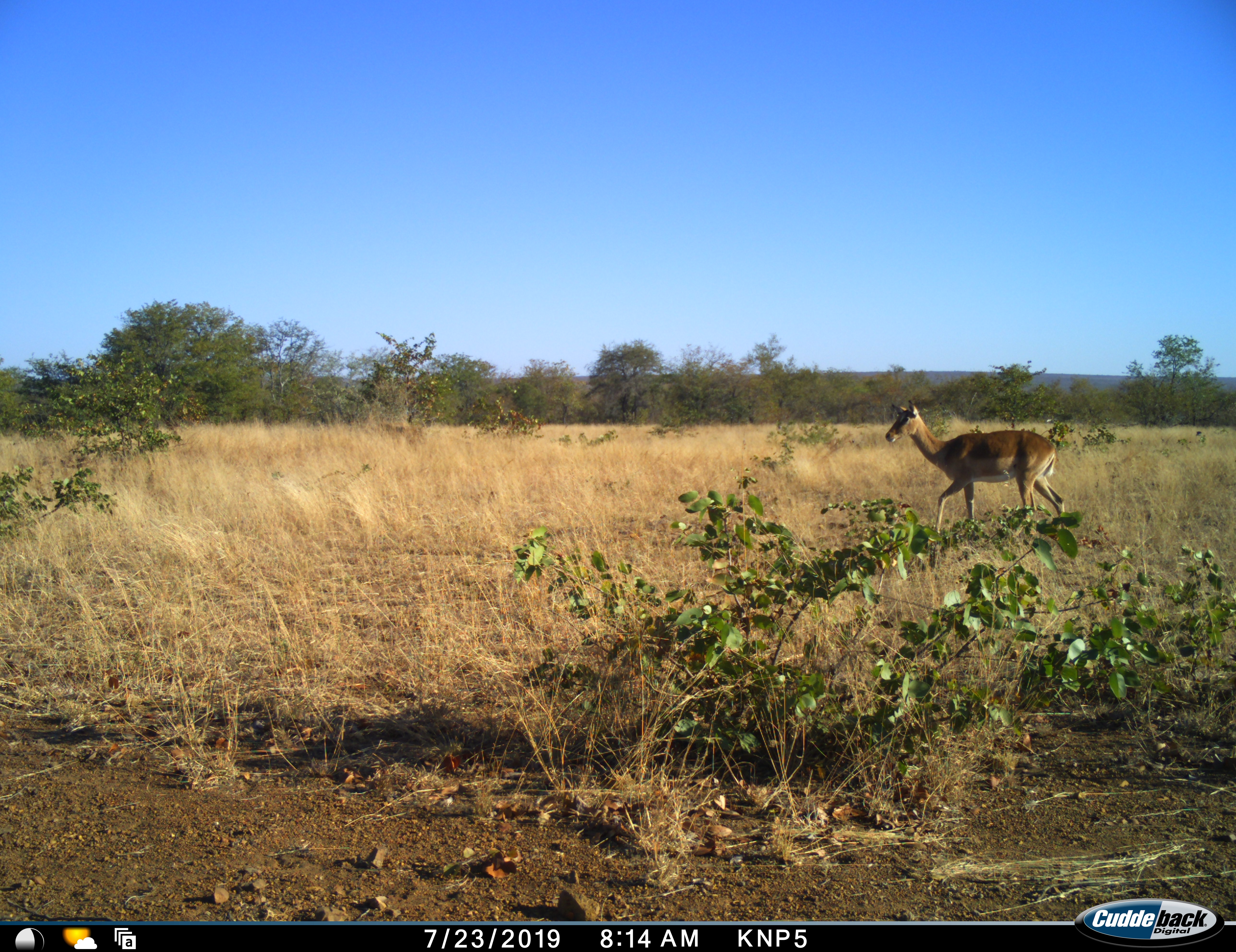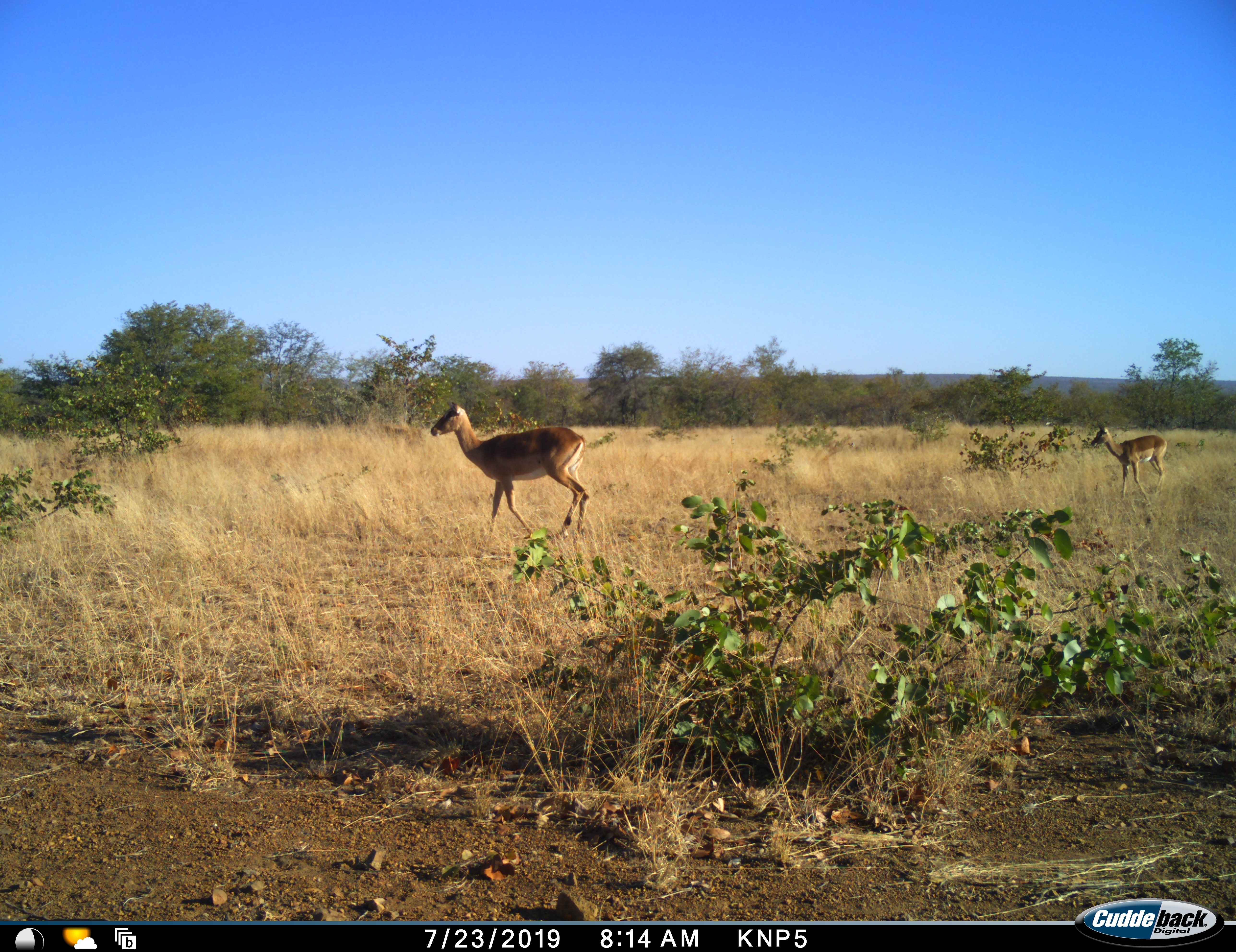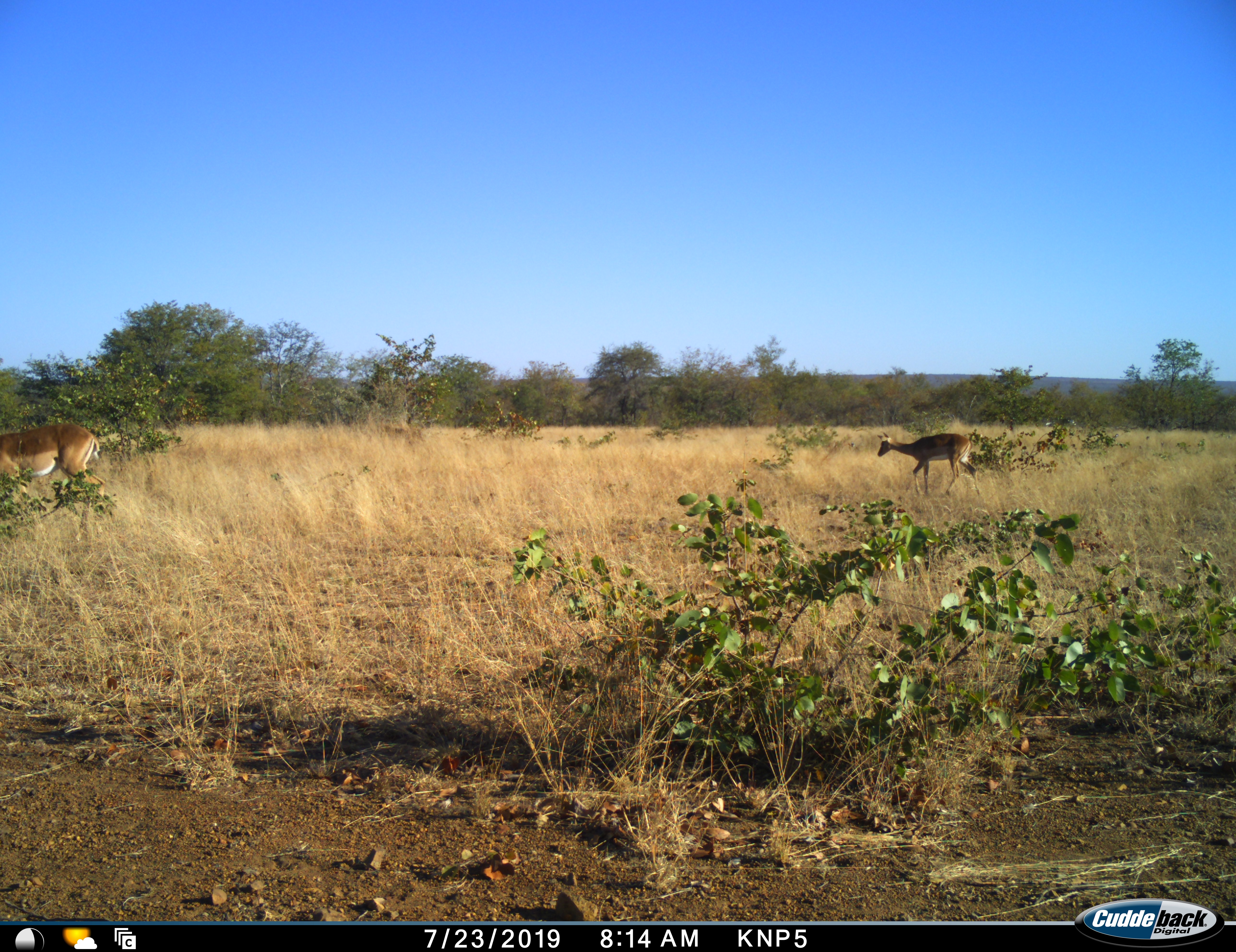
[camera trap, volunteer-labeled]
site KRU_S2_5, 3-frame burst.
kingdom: Animalia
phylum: Chordata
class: Mammalia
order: Artiodactyla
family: Bovidae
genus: Aepyceros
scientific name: Aepyceros melampus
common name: impala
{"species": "impala (Aepyceros melampus)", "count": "2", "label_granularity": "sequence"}